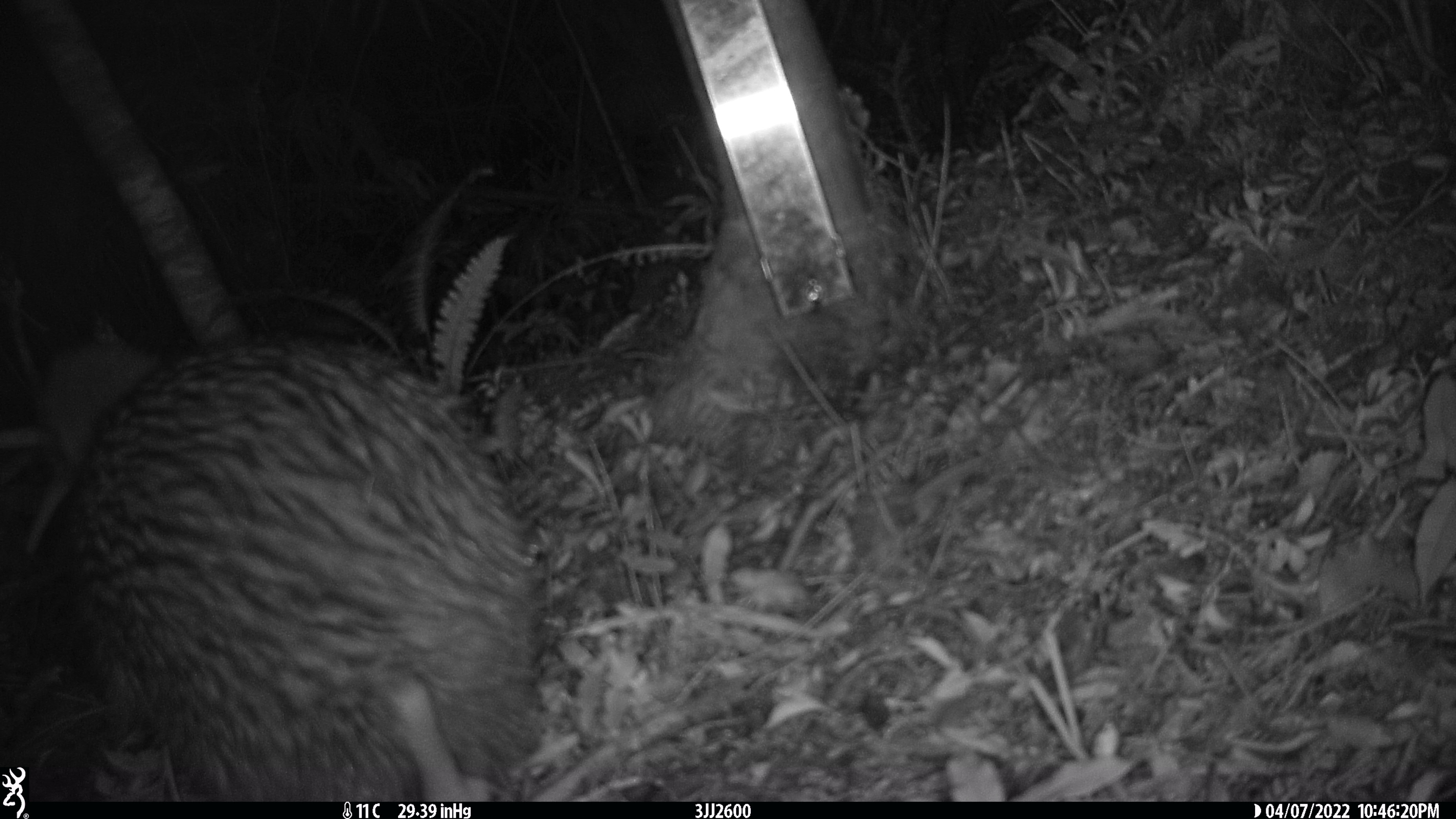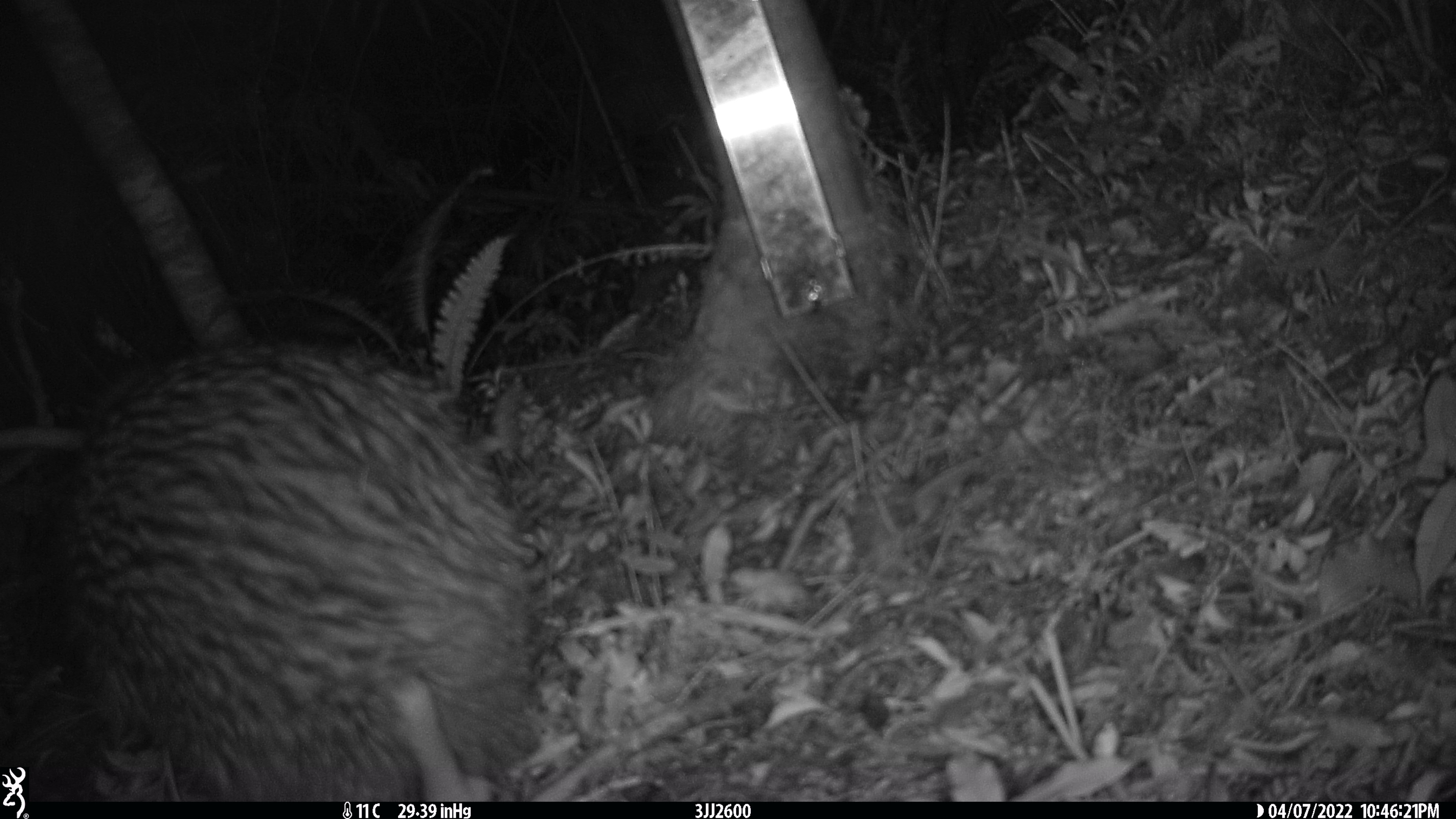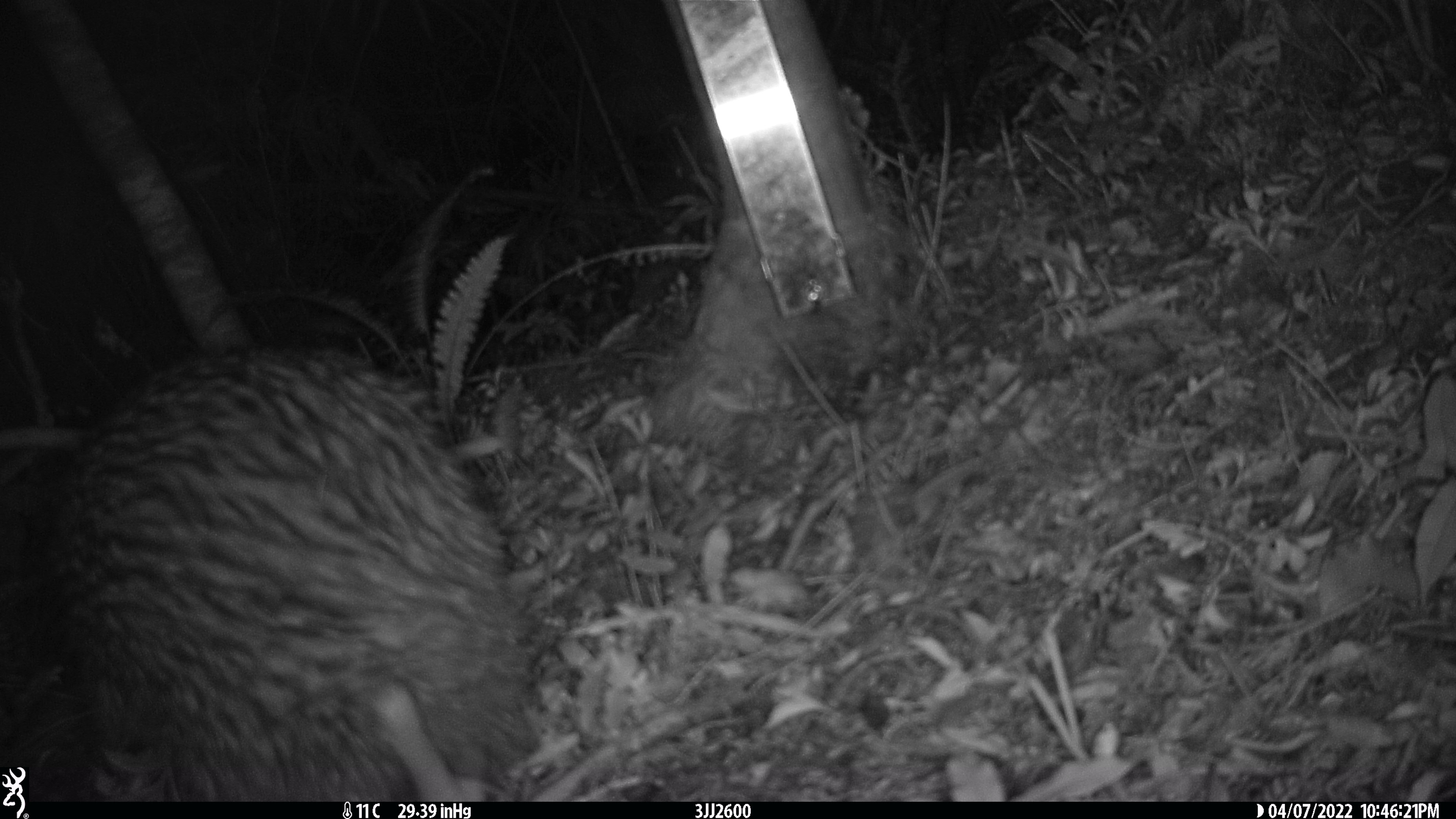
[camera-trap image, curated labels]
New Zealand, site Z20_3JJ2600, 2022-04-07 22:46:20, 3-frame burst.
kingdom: Animalia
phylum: Chordata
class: Aves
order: Apterygiformes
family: Apterygidae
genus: Apteryx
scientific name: Apteryx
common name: kiwi